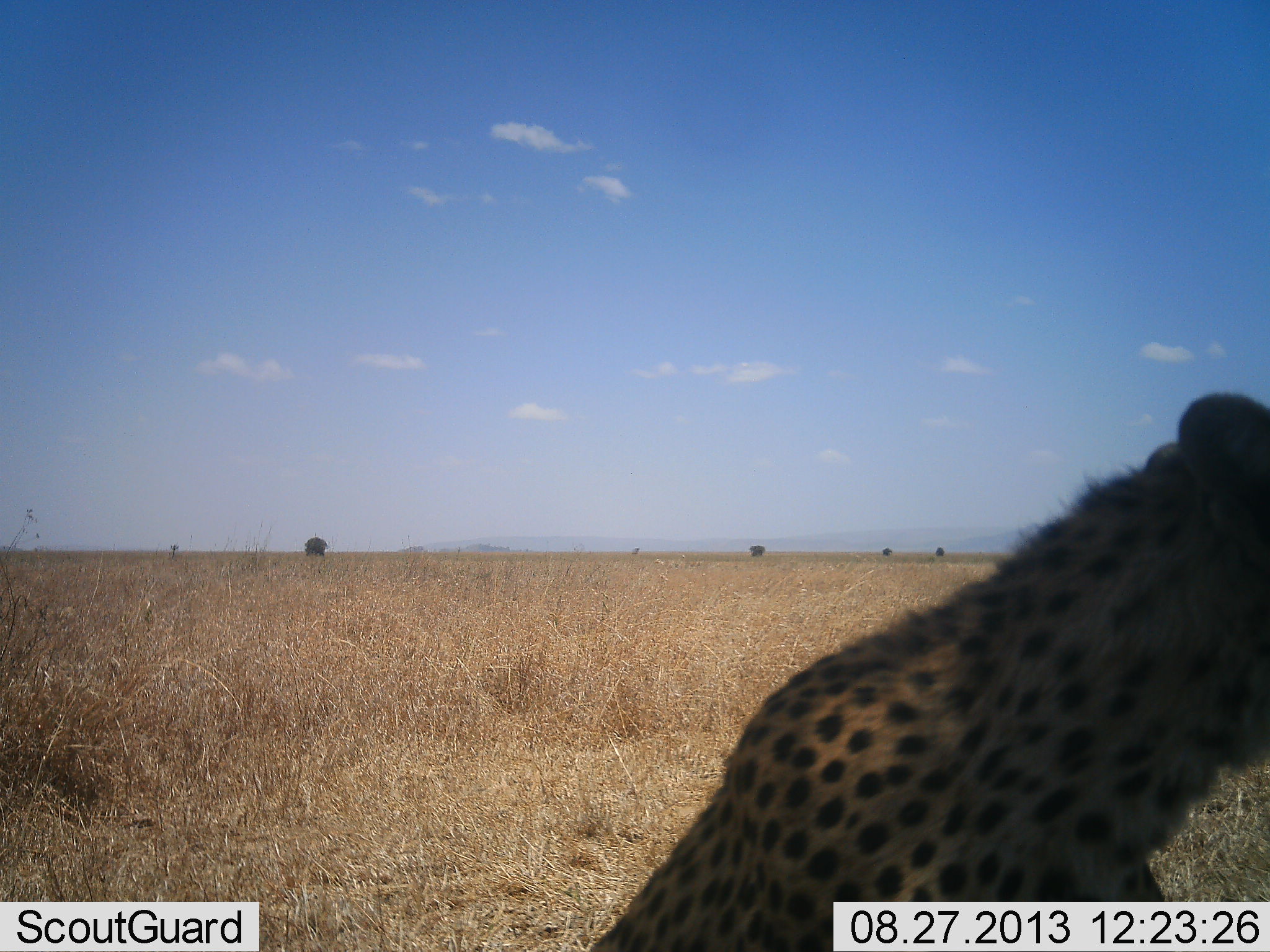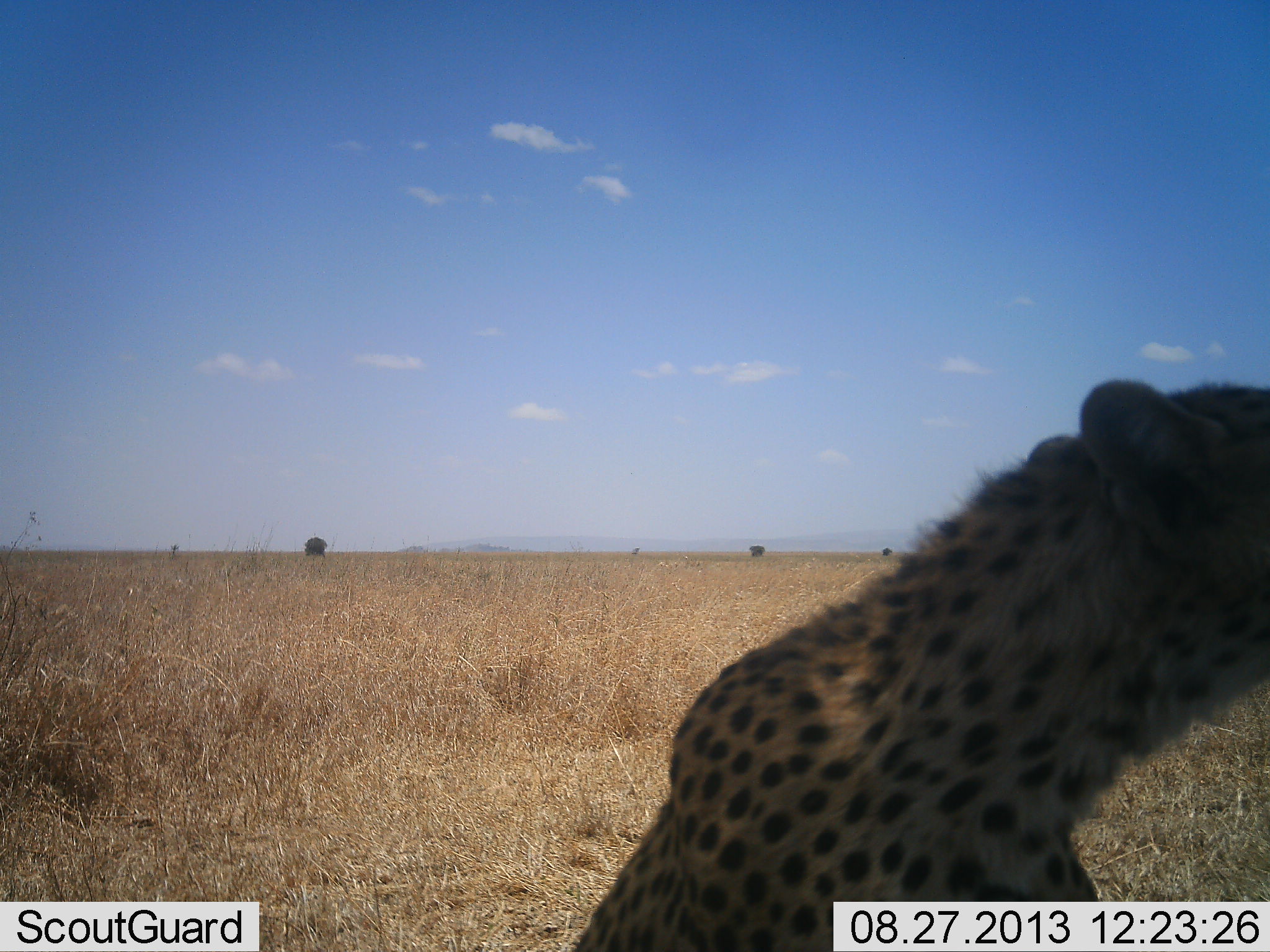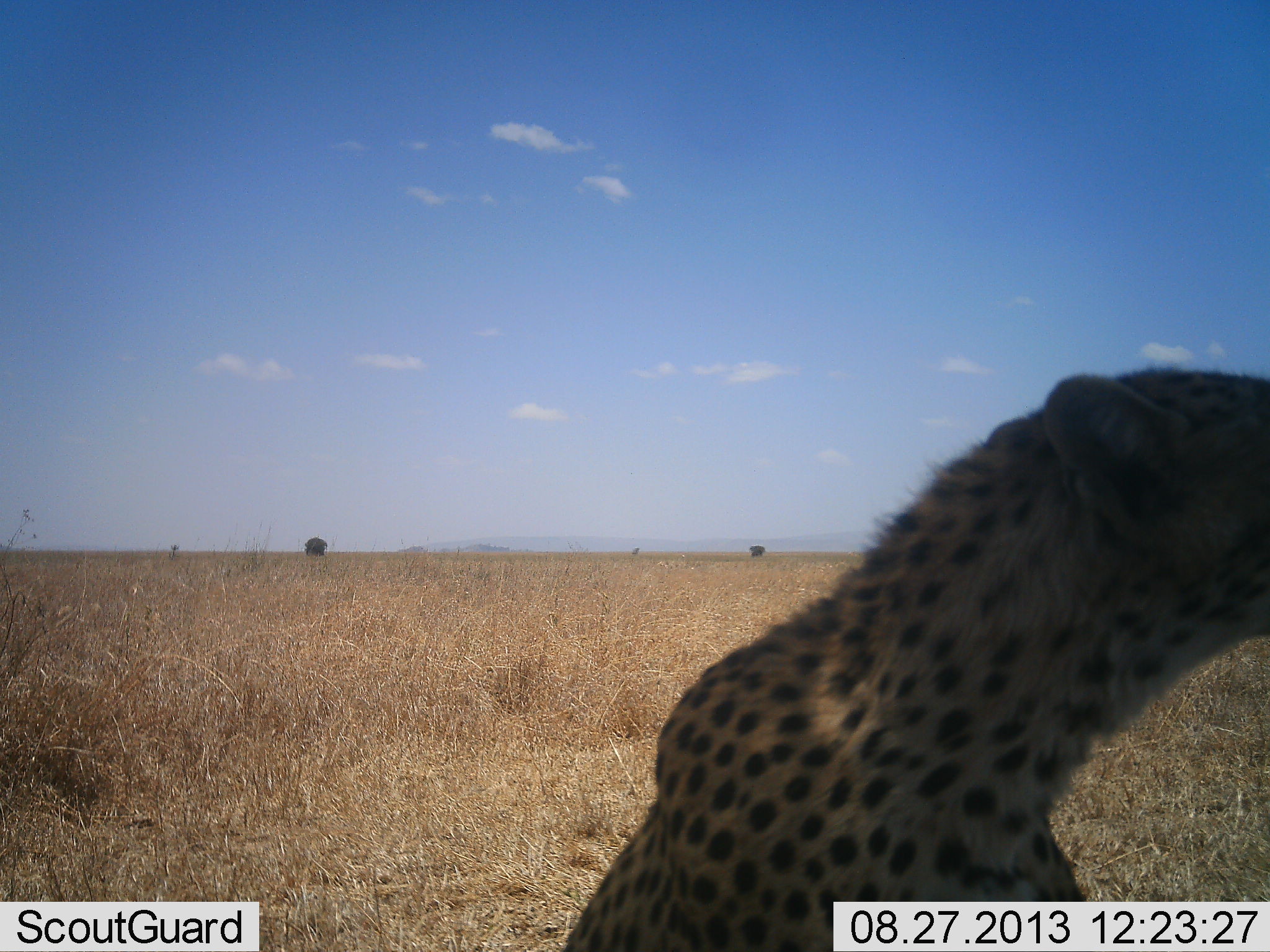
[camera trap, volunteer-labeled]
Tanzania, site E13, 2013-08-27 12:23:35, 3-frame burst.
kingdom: Animalia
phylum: Chordata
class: Mammalia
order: Carnivora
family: Felidae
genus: Acinonyx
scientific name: Acinonyx jubatus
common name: cheetah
Cheetah (Acinonyx jubatus), count 1. Behavior (volunteer vote fractions): standing 29%, resting 53%, moving 18%, interacting 0%. Young present (vote fraction): 0%. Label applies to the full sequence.